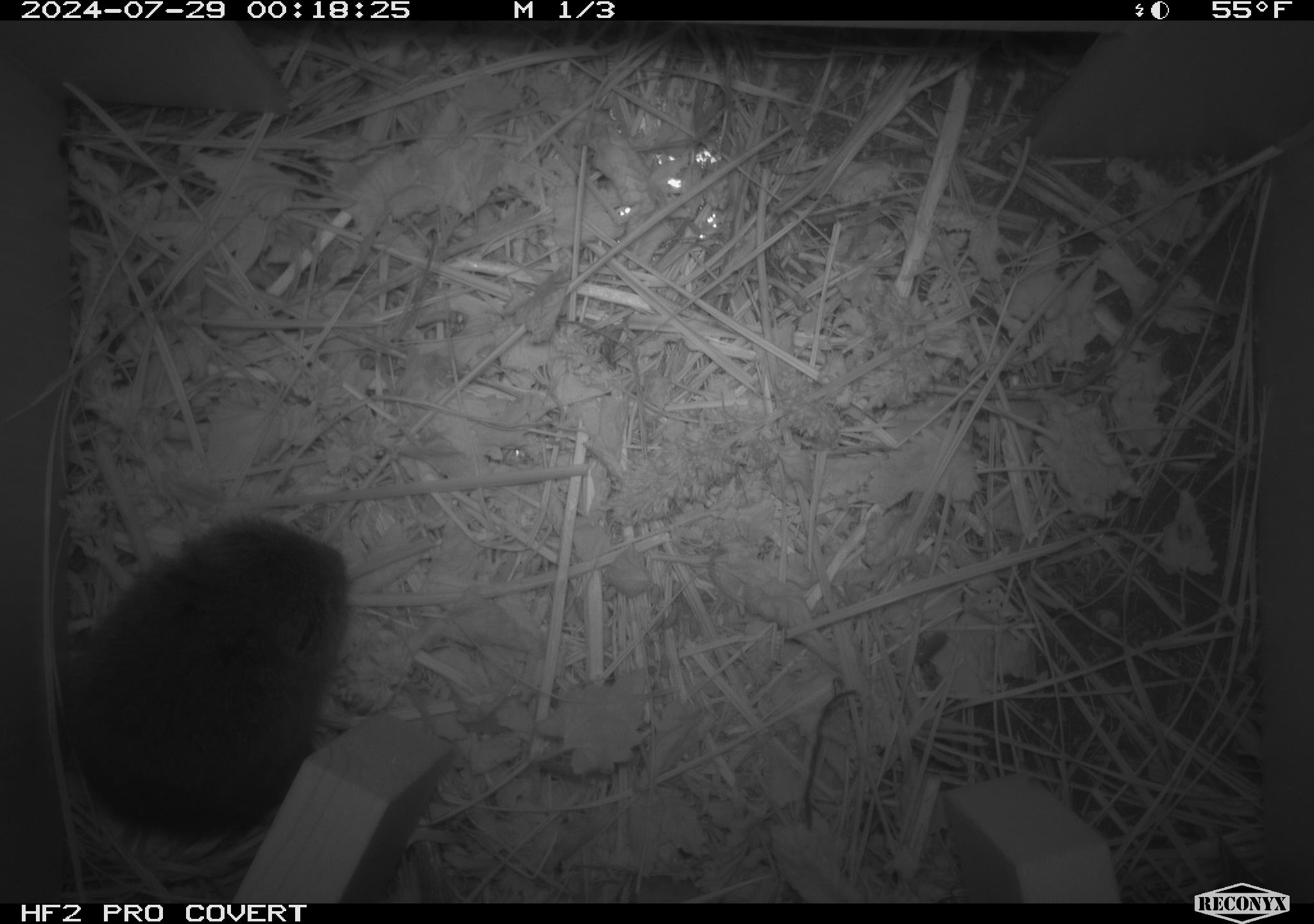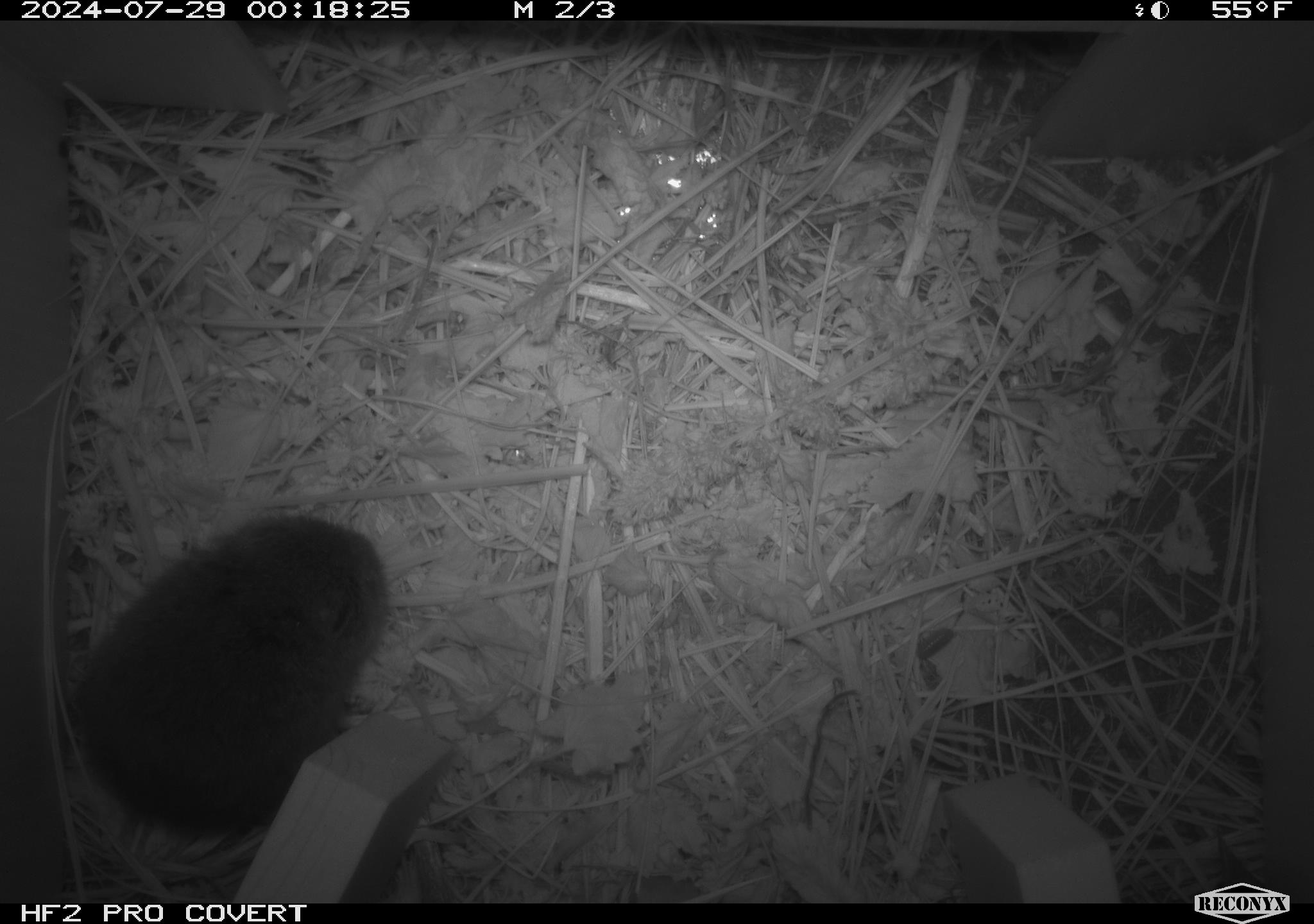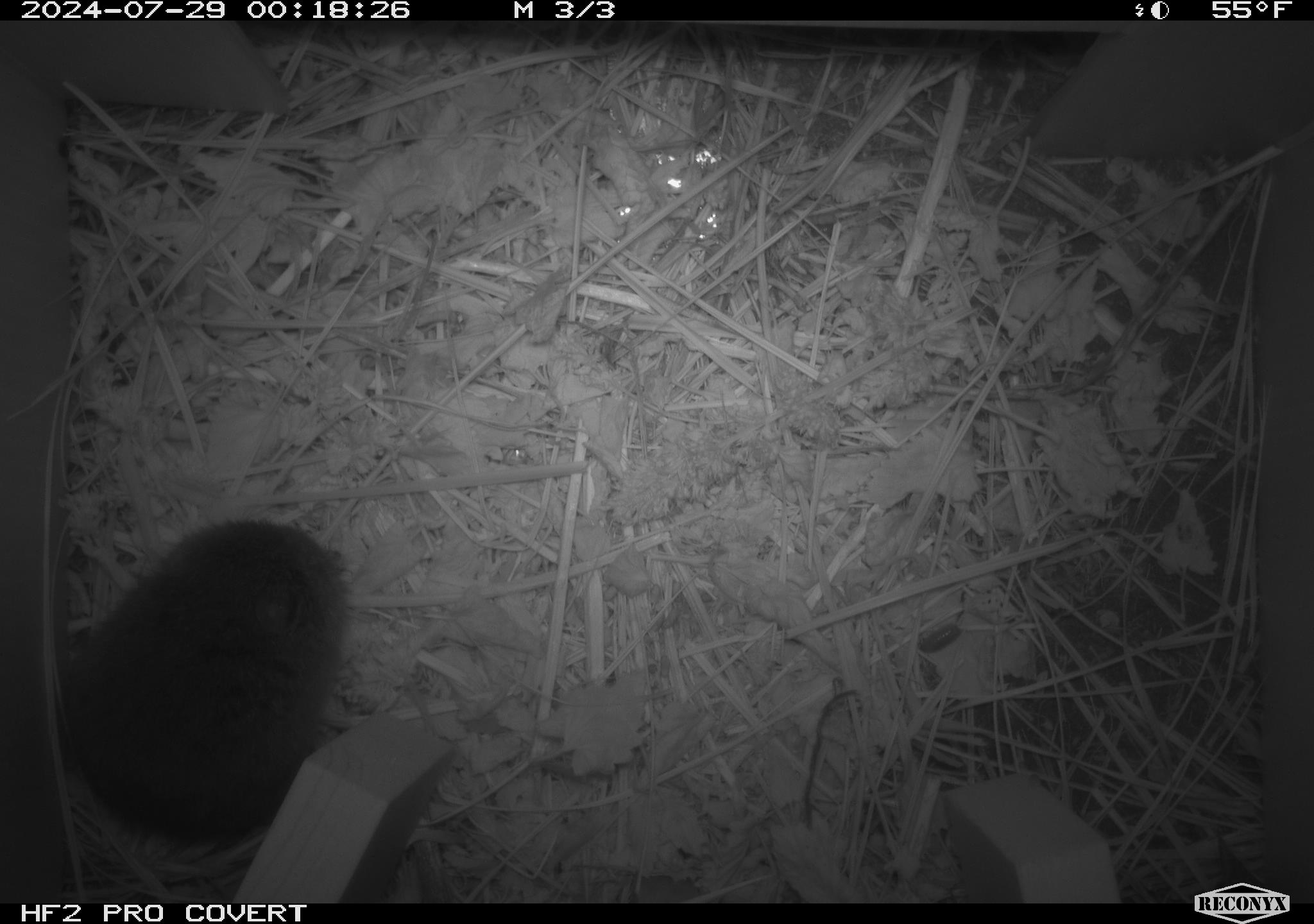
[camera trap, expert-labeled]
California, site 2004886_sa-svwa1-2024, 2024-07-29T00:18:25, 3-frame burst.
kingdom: Animalia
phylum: Chordata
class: Mammalia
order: Rodentia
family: Cricetidae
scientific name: Arvicolinae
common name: voles, lemmings, and muskrats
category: arvicolinae subfamily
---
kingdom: Animalia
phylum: Arthropoda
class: Malacostraca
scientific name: Malacostraca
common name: amphipods, crabs, isopods, krill, lobsters and shrimps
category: malacostracan